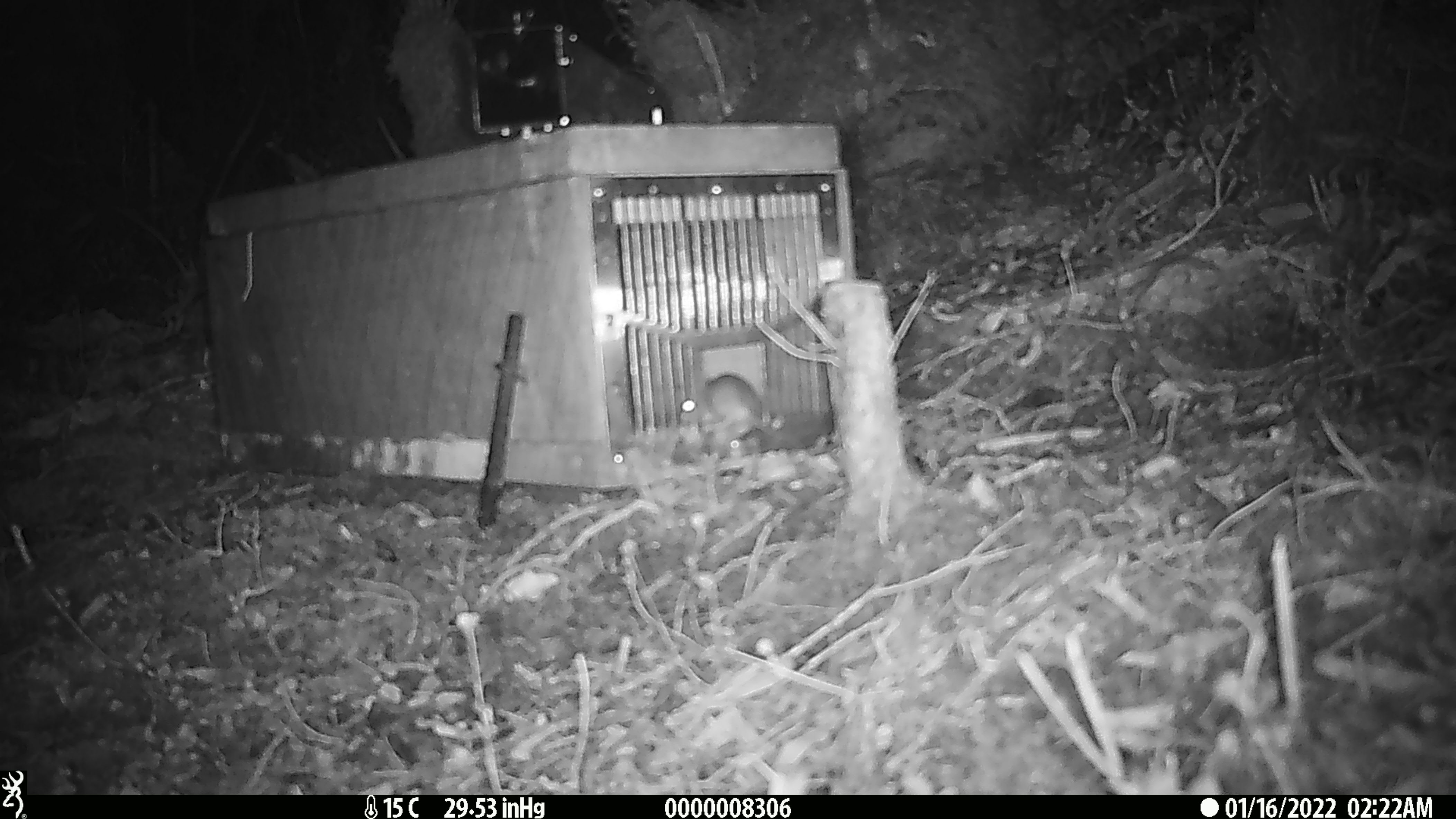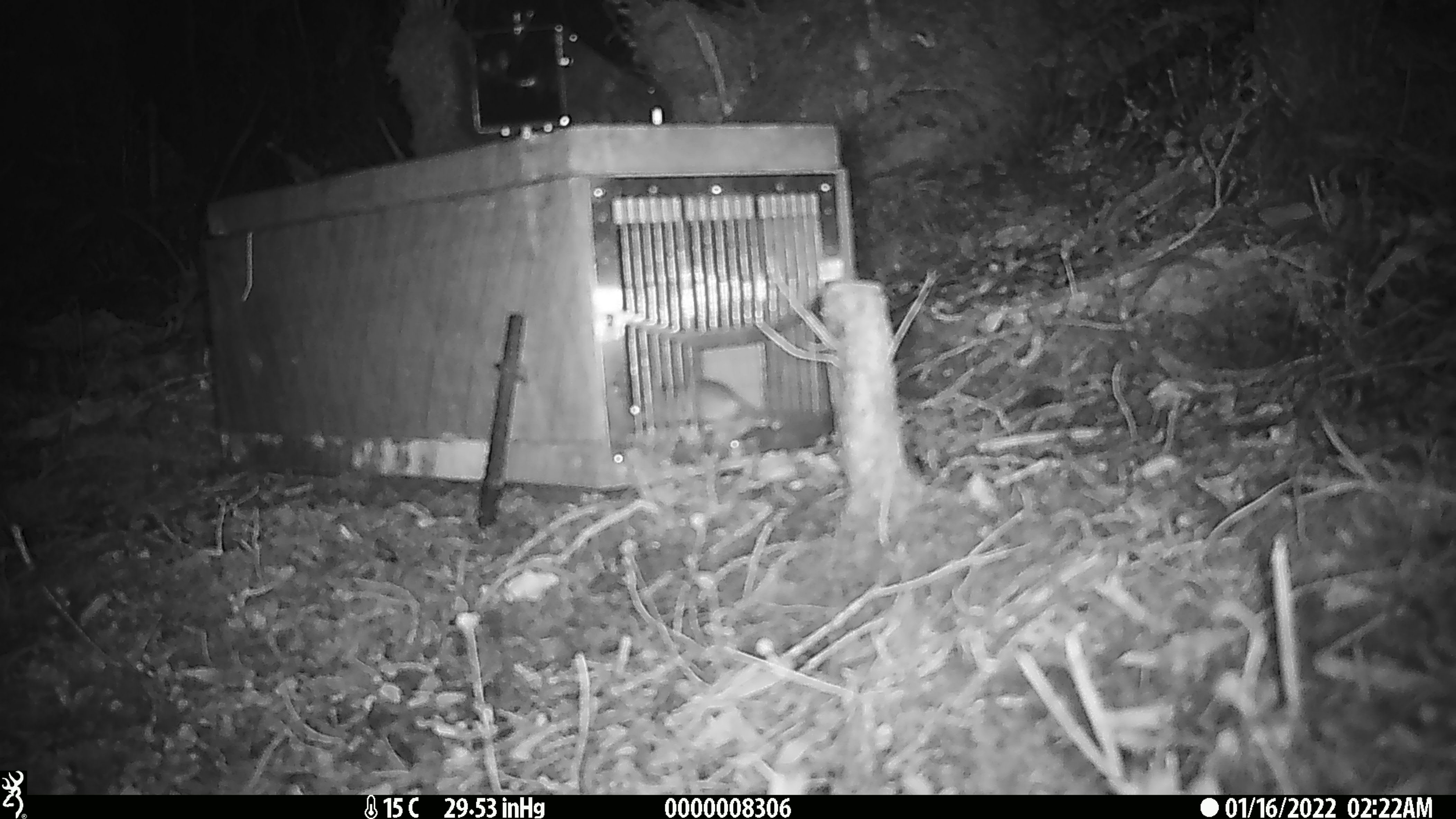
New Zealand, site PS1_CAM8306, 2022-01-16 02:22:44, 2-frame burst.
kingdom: Animalia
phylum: Chordata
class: Mammalia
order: Rodentia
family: Muridae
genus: Mus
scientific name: Mus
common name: mouse